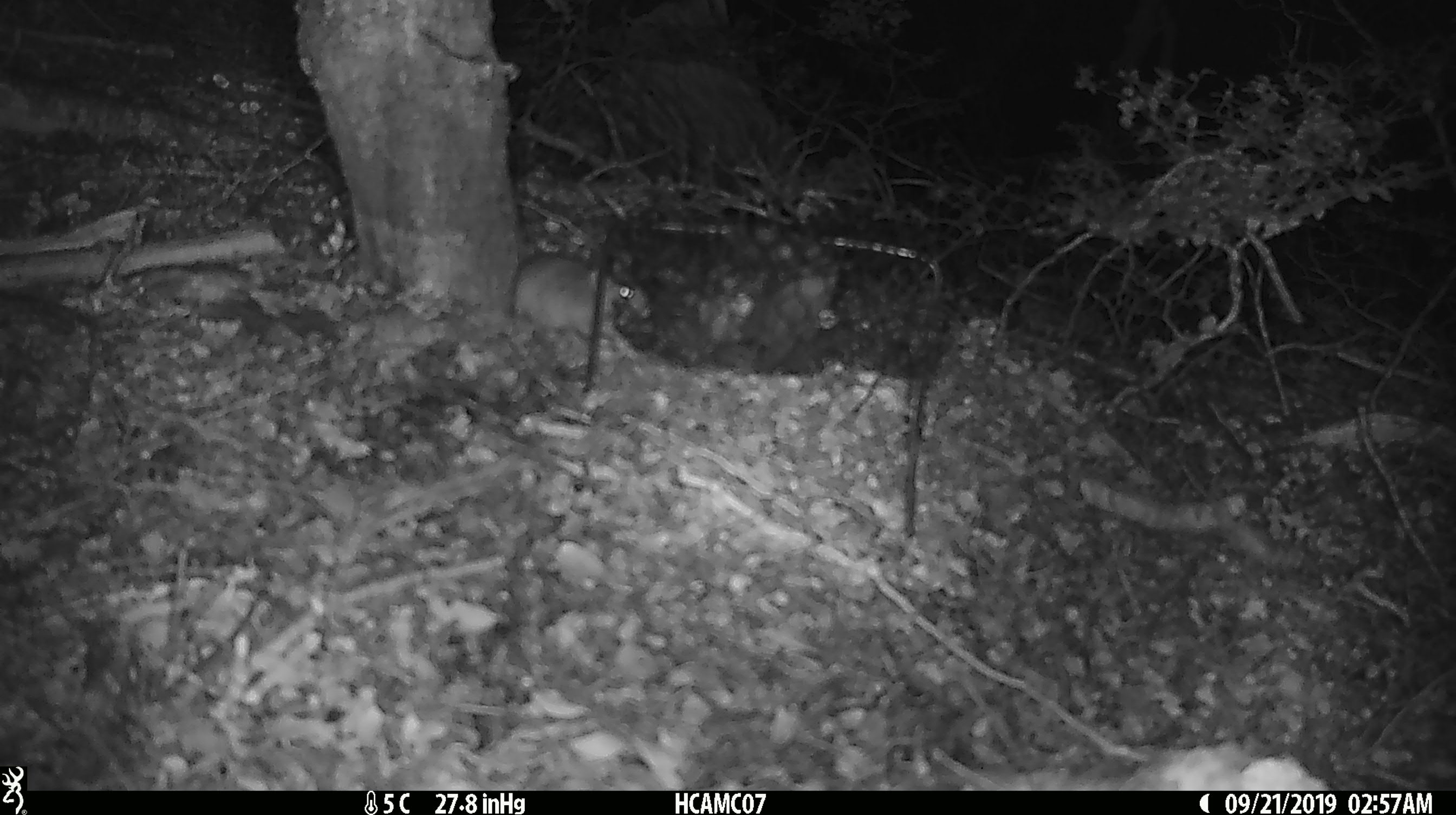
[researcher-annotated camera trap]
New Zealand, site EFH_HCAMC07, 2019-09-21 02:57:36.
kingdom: Animalia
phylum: Chordata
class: Mammalia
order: Rodentia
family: Muridae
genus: Mus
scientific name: Mus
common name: mouse